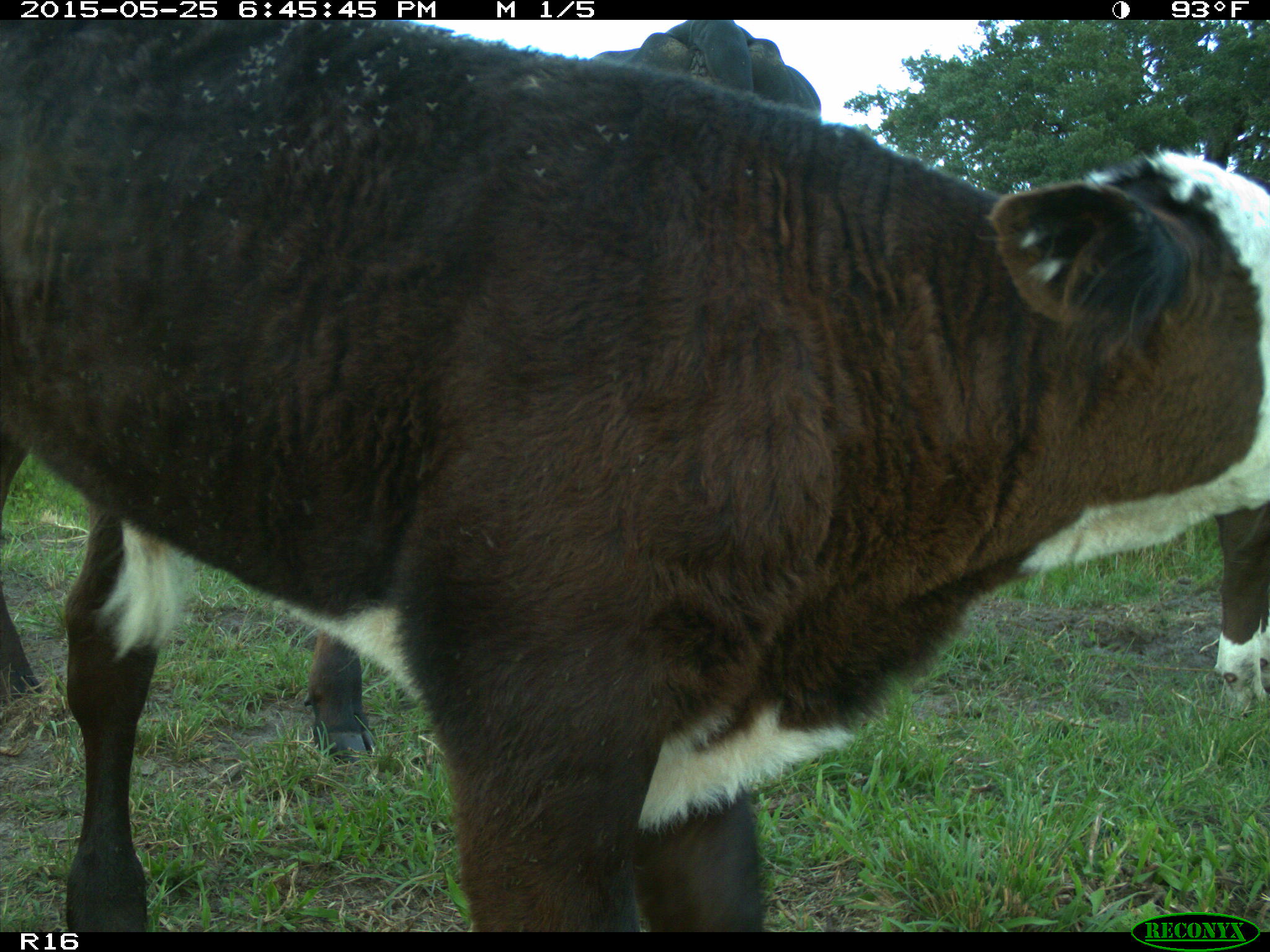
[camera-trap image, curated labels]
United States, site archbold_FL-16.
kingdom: Animalia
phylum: Chordata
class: Mammalia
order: Artiodactyla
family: Bovidae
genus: Bos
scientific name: Bos taurus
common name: domestic cow